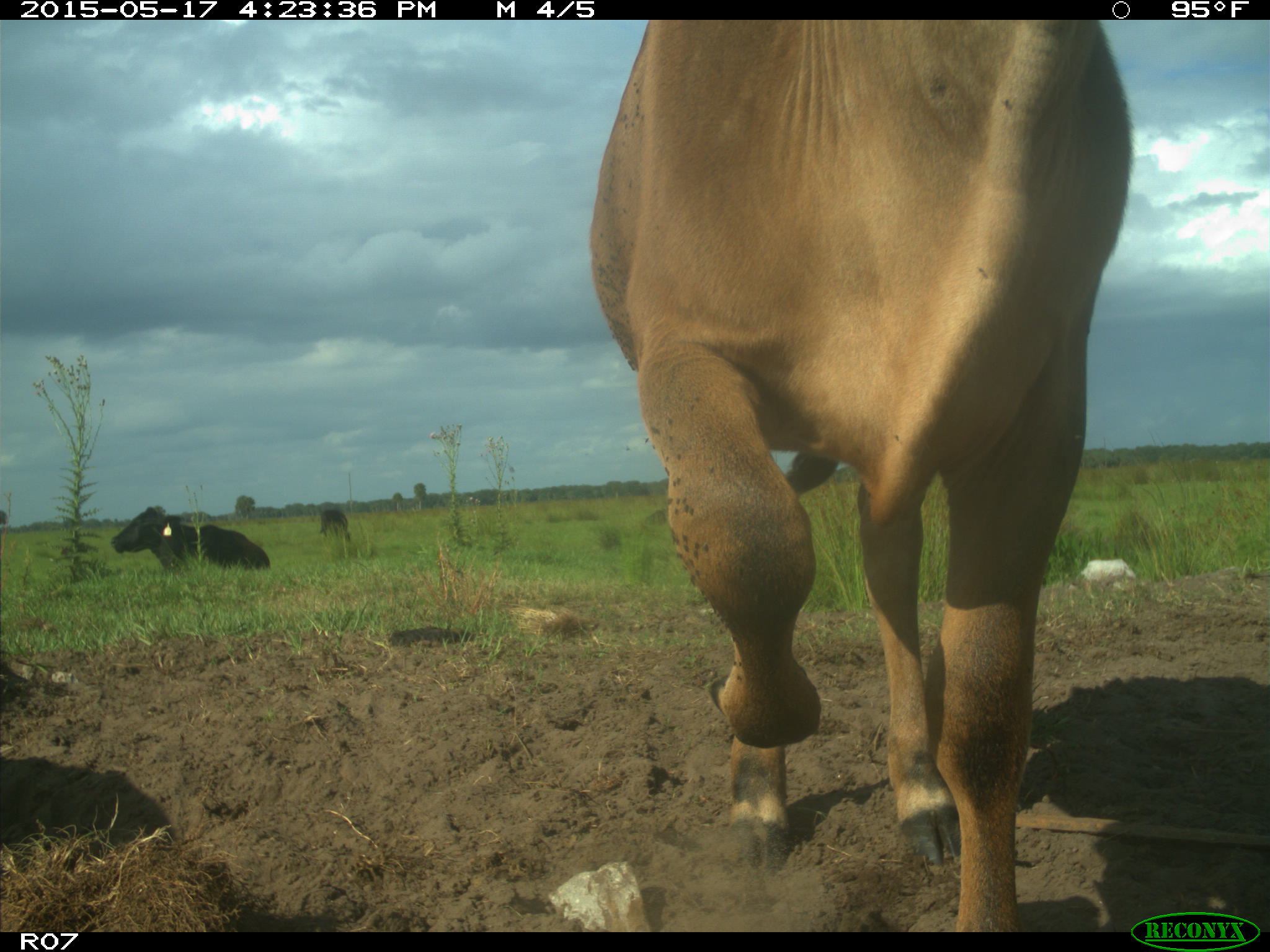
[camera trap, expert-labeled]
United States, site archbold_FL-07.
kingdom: Animalia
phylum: Chordata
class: Mammalia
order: Artiodactyla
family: Bovidae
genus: Bos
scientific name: Bos taurus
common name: domestic cow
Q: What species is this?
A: Bos taurus (domestic cow).